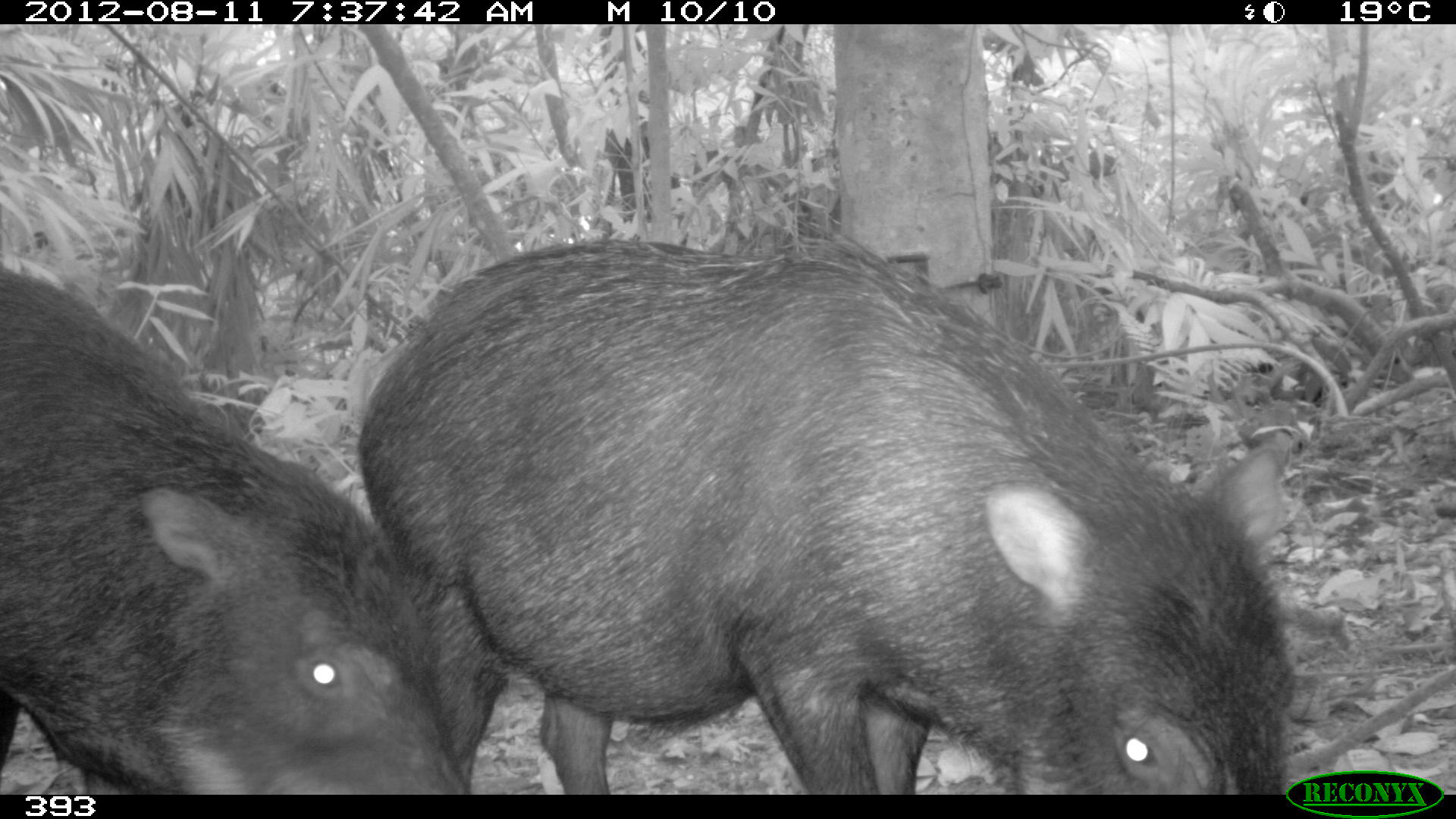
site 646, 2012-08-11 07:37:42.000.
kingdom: Animalia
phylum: Chordata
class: Mammalia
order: Artiodactyla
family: Tayassuidae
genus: Tayassu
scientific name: Tayassu pecari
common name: white-lipped peccary